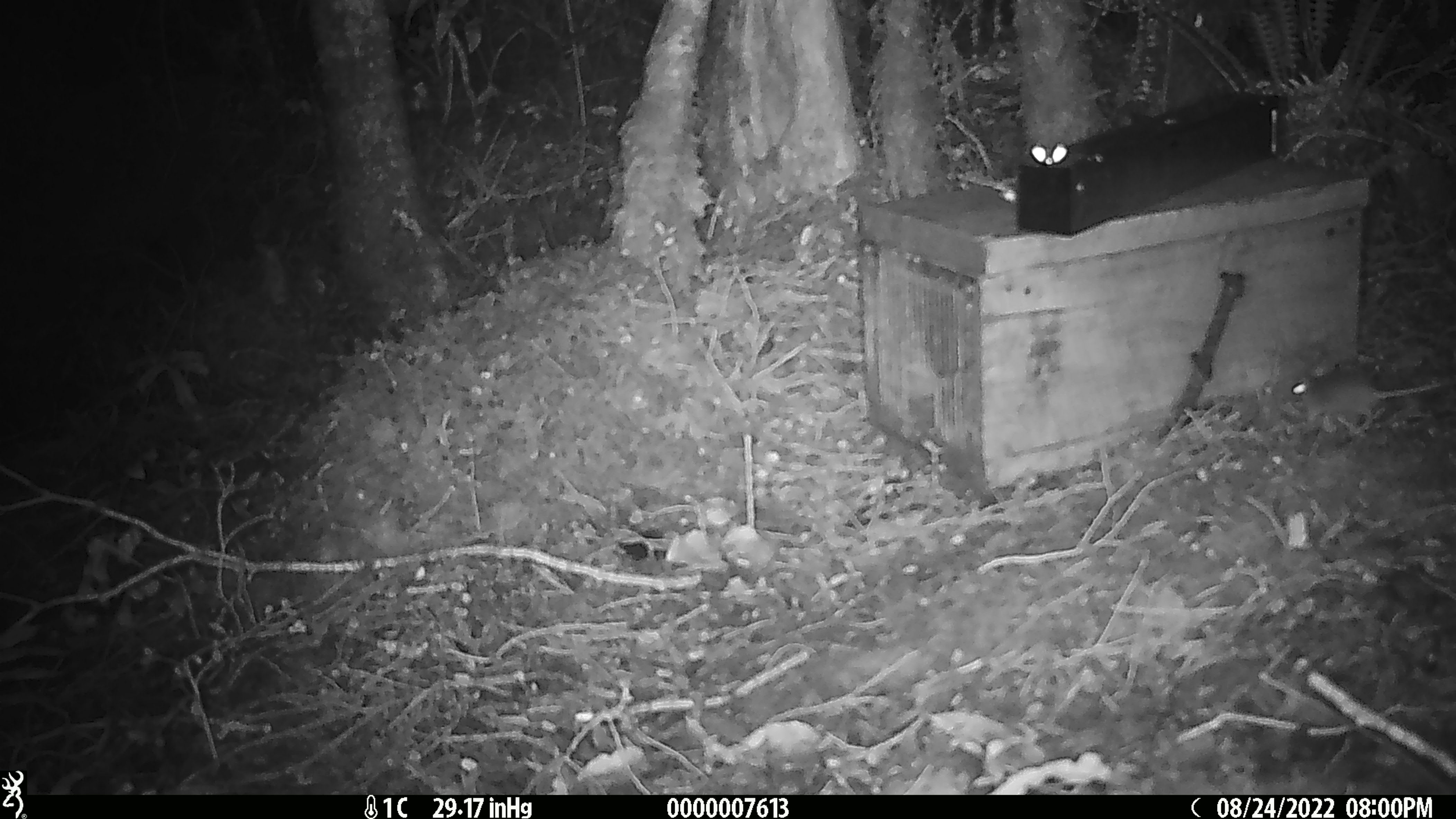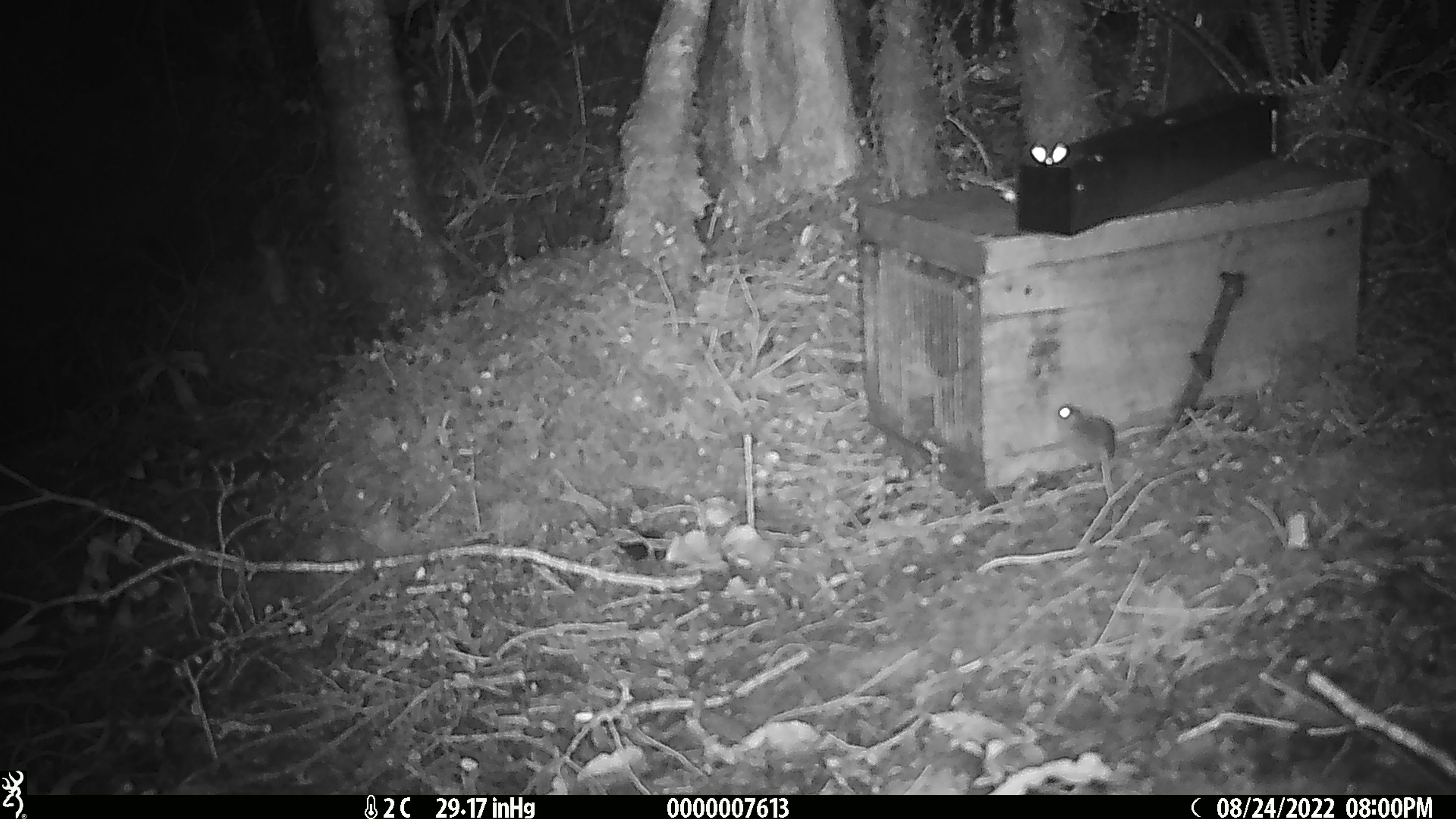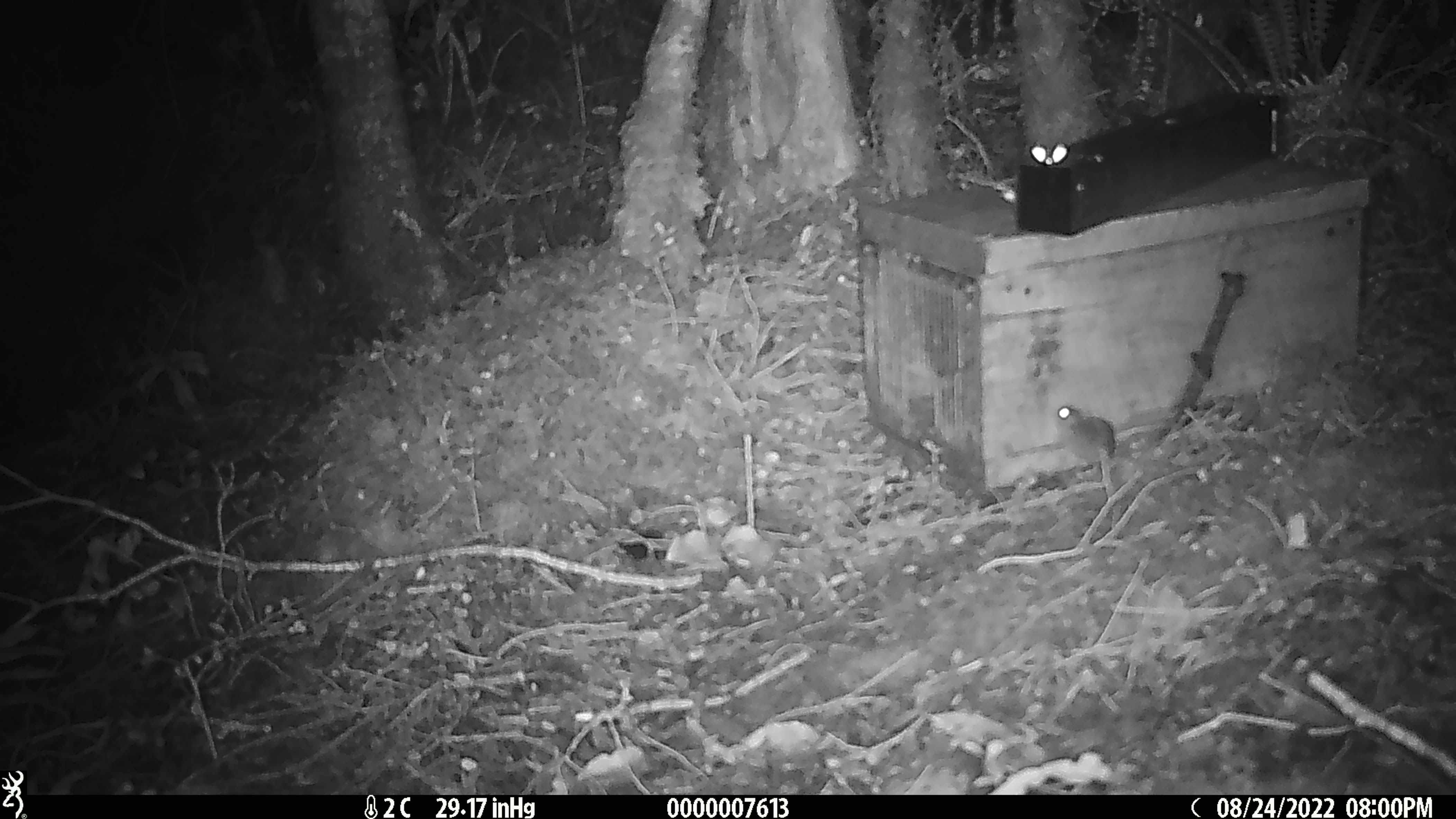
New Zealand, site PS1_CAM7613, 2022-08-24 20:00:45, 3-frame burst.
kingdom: Animalia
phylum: Chordata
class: Mammalia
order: Rodentia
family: Muridae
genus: Mus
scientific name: Mus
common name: mouse